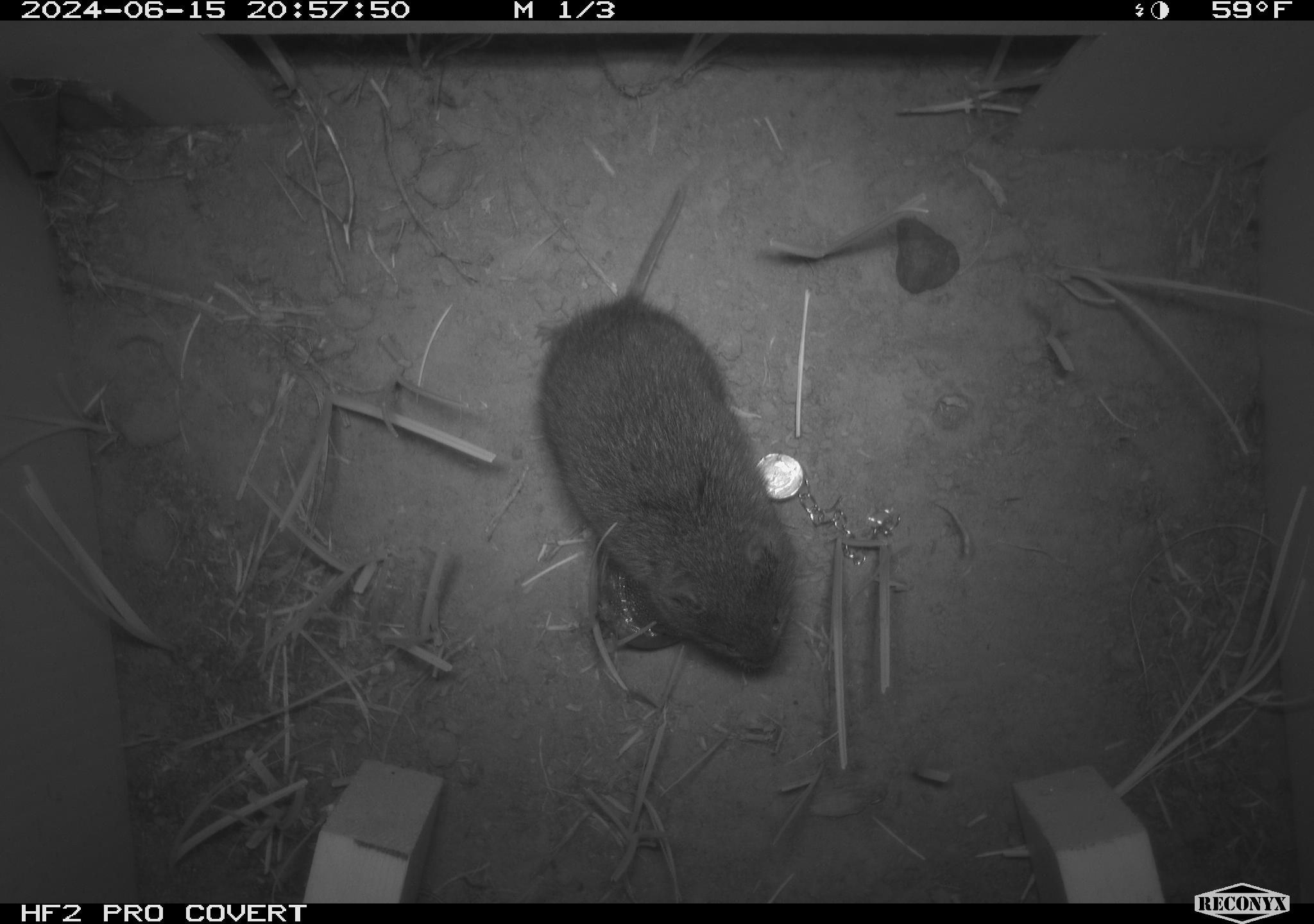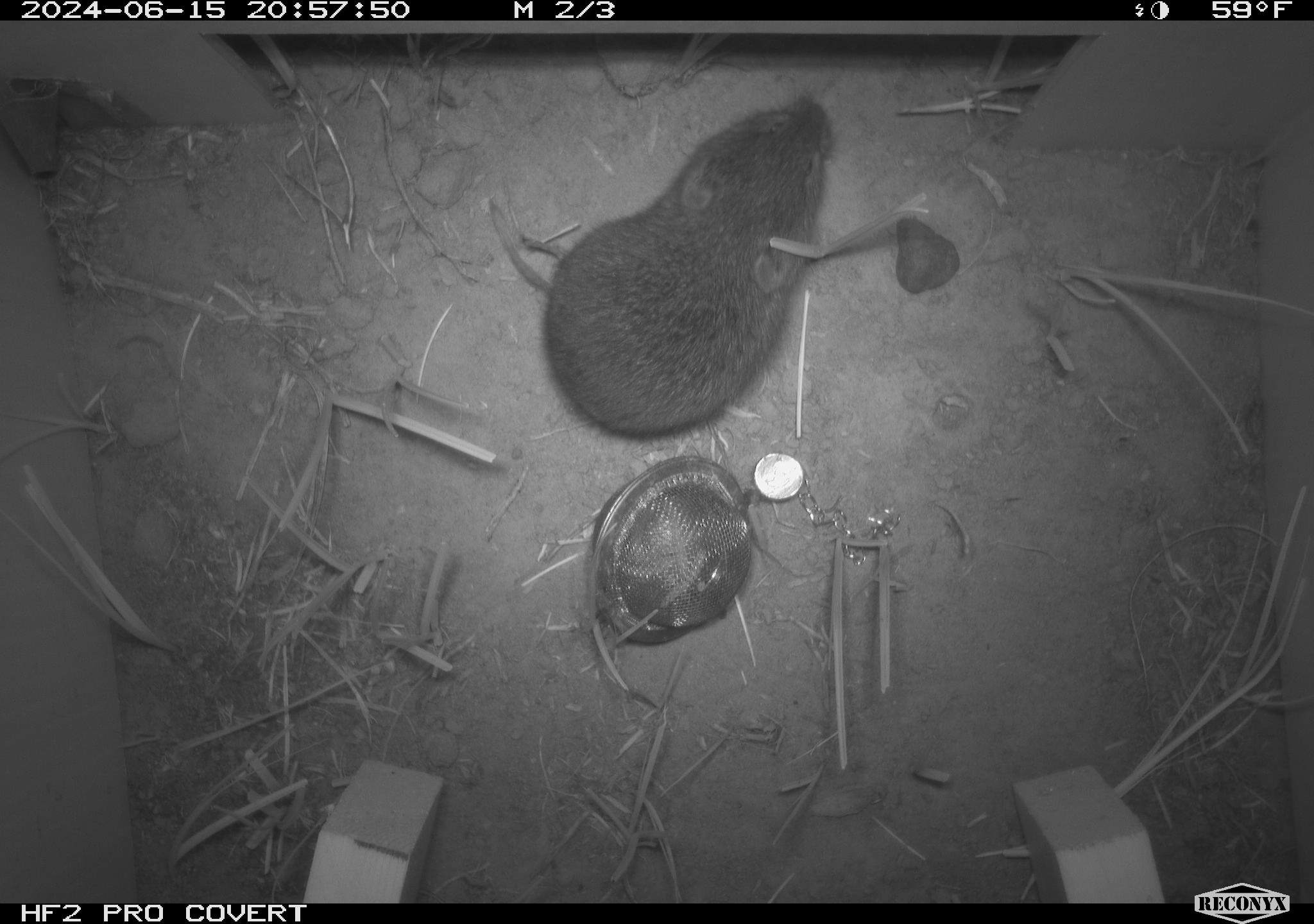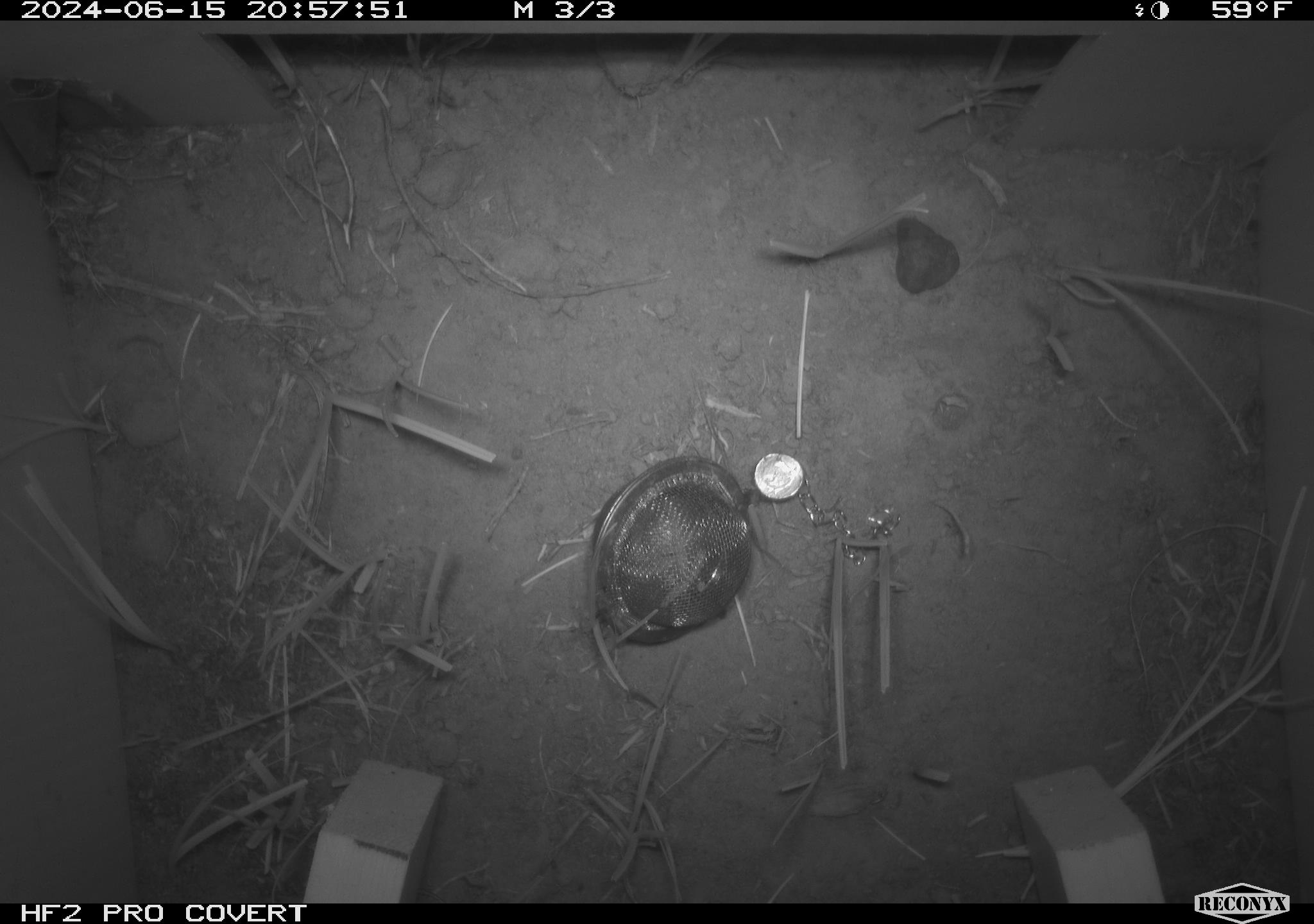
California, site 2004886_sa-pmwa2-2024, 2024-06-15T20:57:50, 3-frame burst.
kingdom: Animalia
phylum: Chordata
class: Mammalia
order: Rodentia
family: Cricetidae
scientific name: Arvicolinae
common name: voles, lemmings, and muskrats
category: arvicolinae subfamily